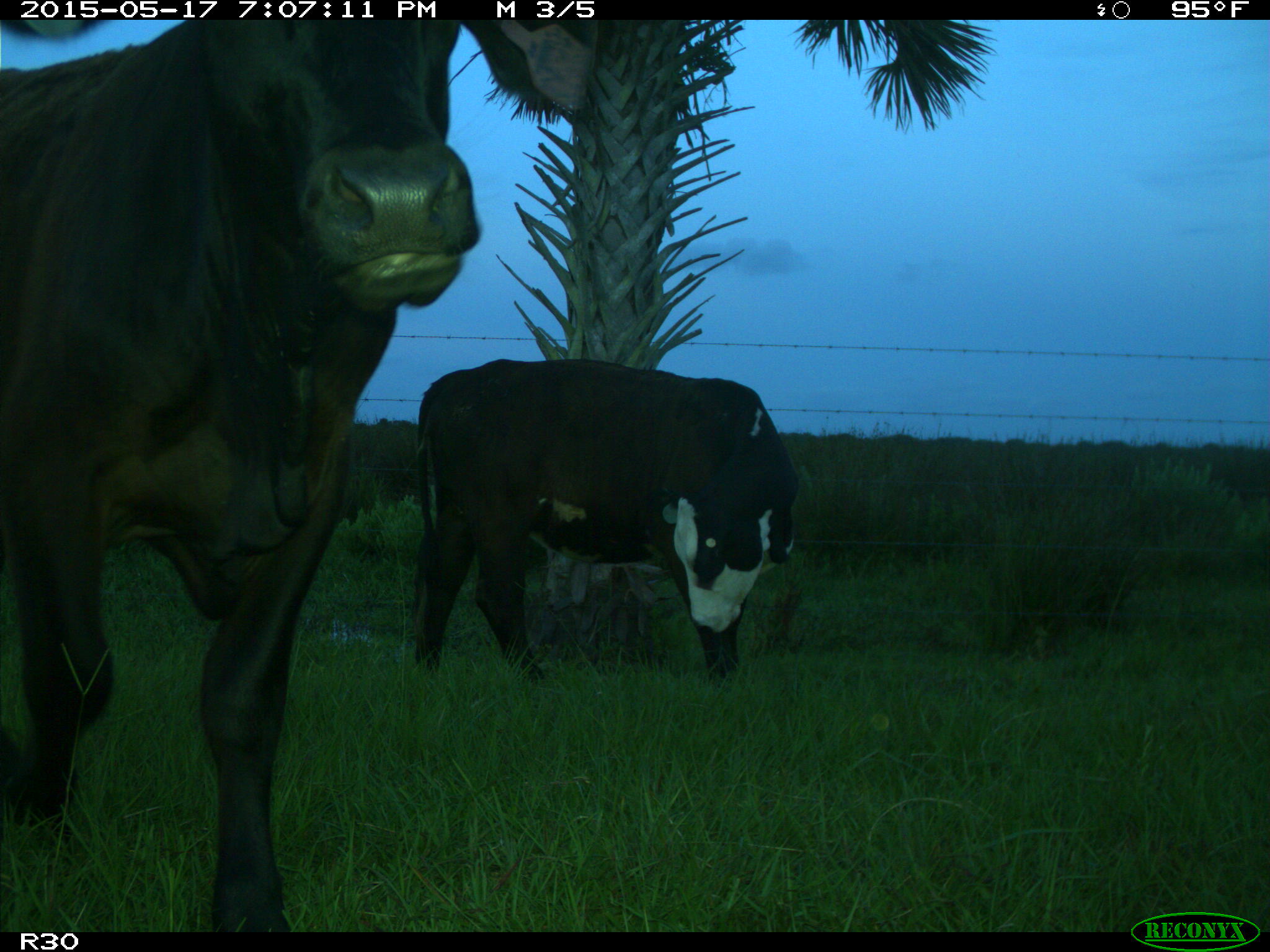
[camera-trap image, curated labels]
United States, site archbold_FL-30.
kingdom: Animalia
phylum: Chordata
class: Mammalia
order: Artiodactyla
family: Bovidae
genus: Bos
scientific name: Bos taurus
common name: domestic cow